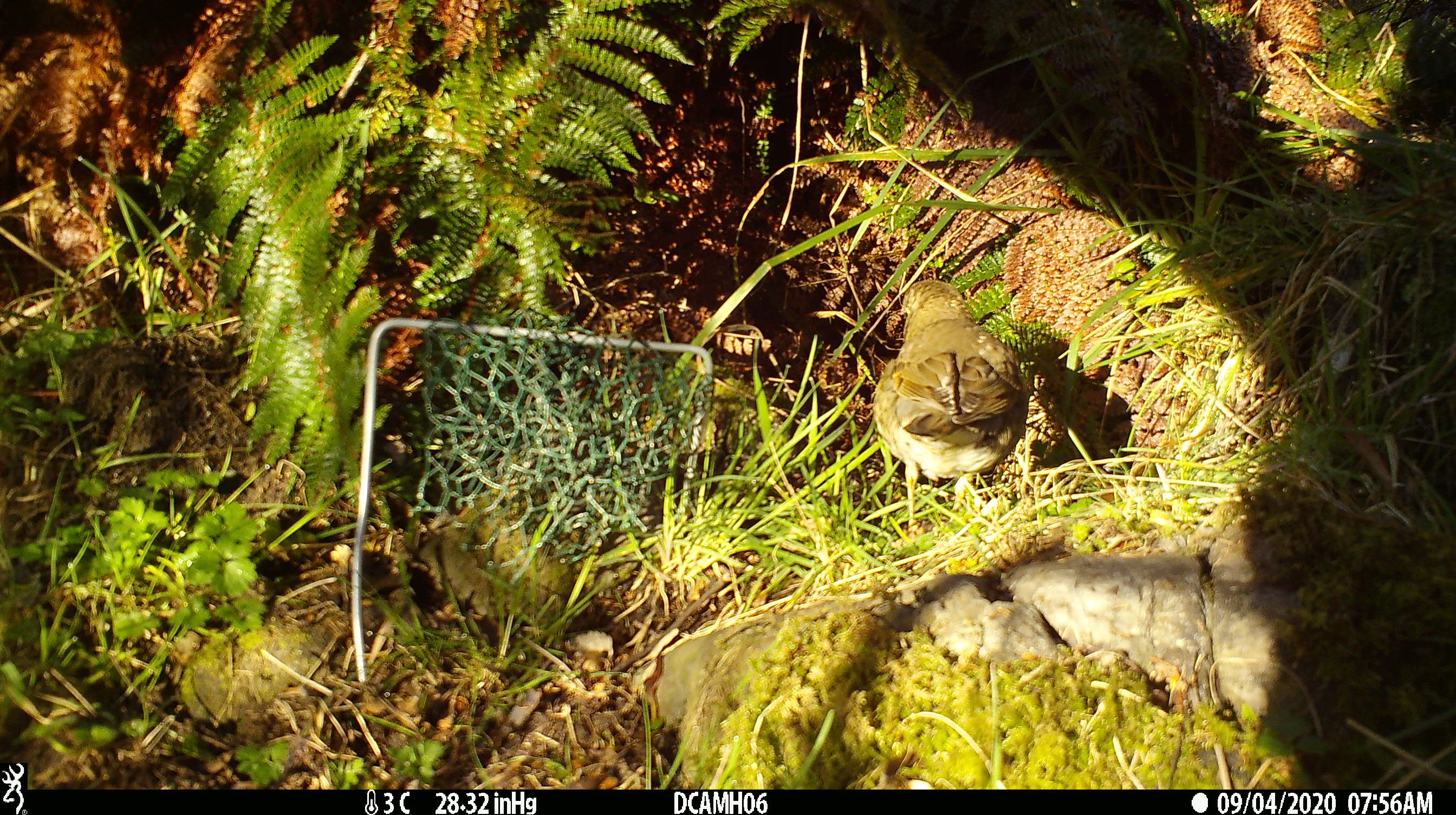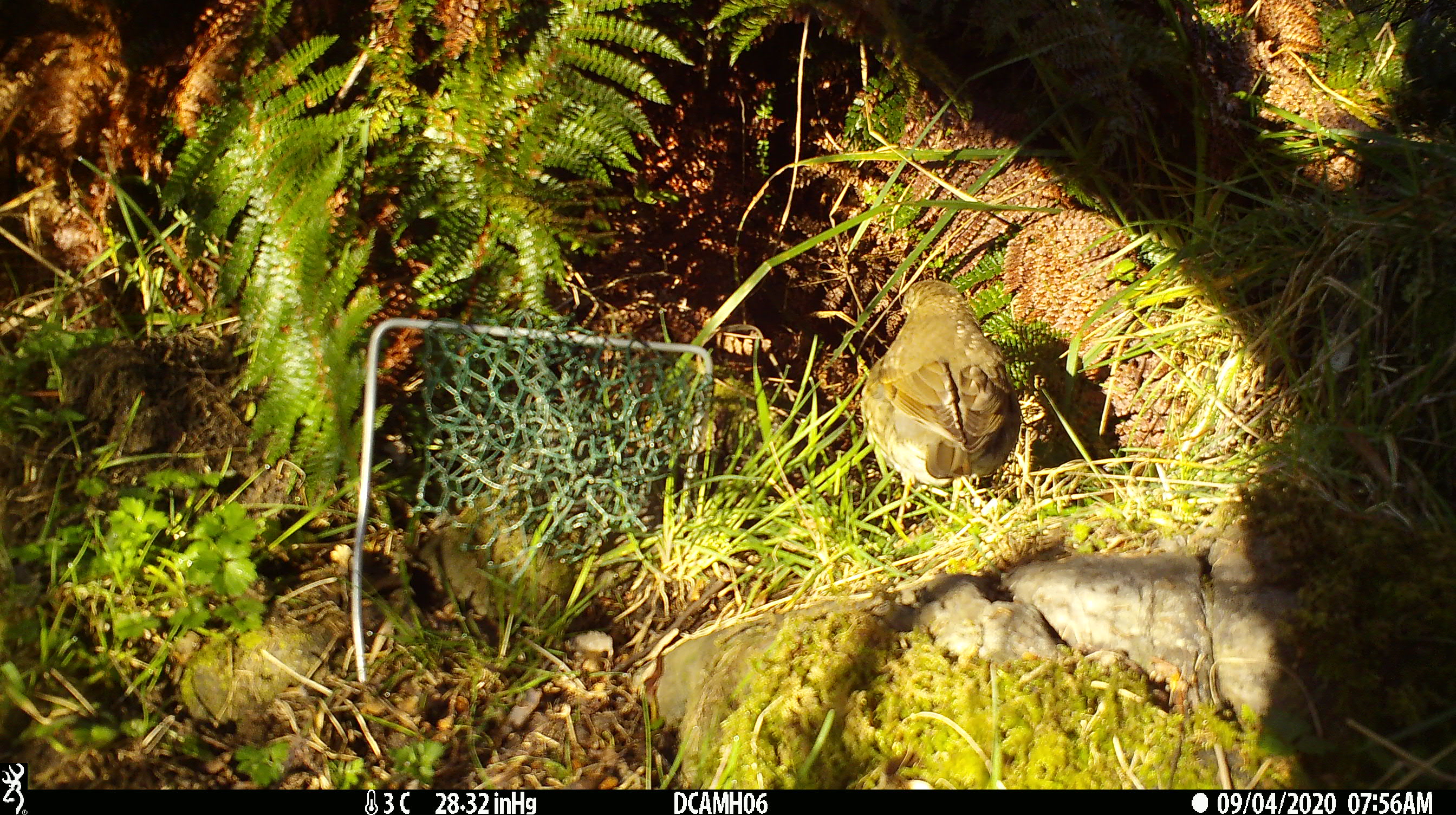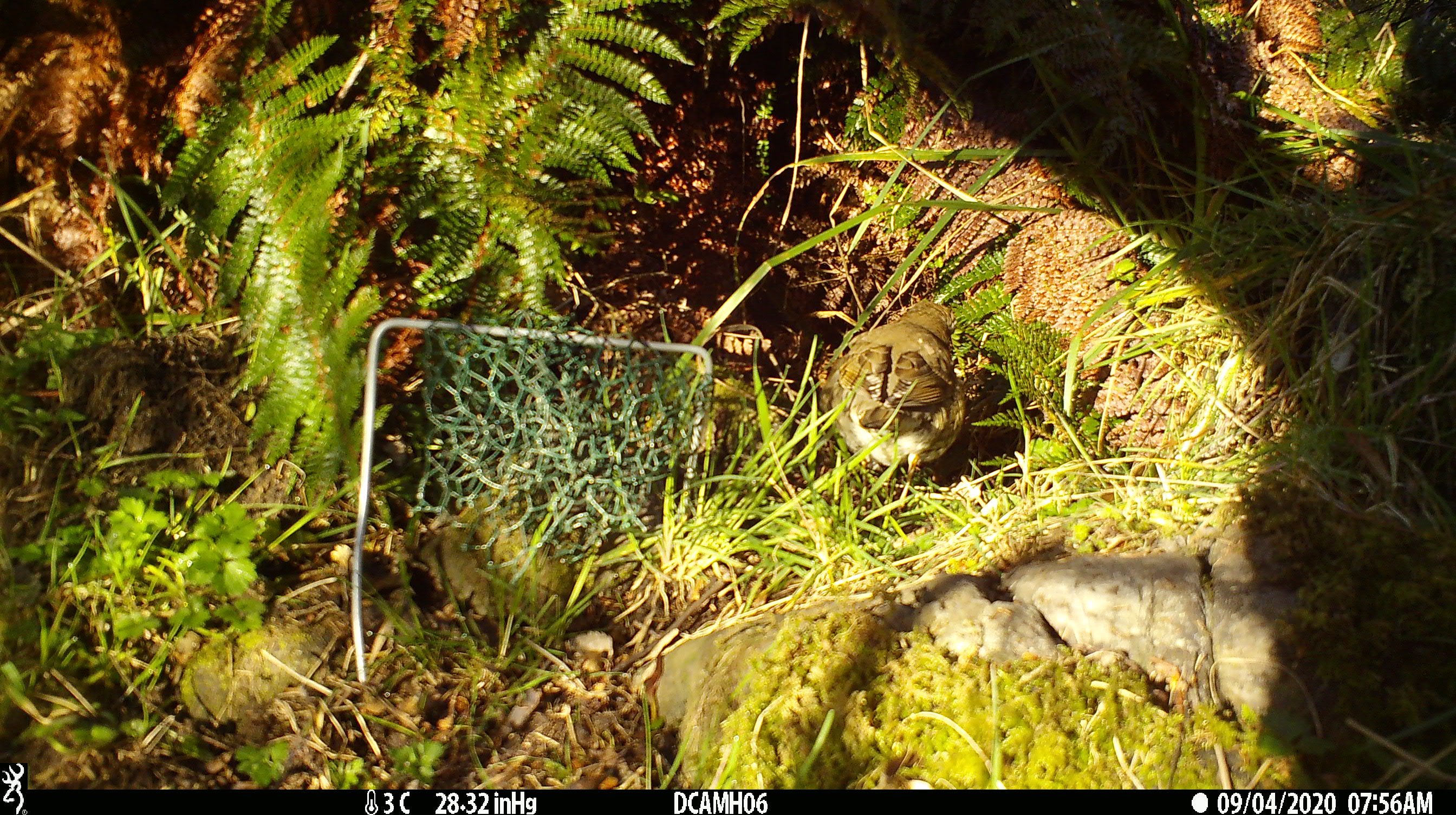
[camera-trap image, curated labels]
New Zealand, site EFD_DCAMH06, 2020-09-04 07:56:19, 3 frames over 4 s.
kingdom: Animalia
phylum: Chordata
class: Aves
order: Passeriformes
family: Turdidae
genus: Turdus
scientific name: Turdus philomelos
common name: song thrush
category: thrush